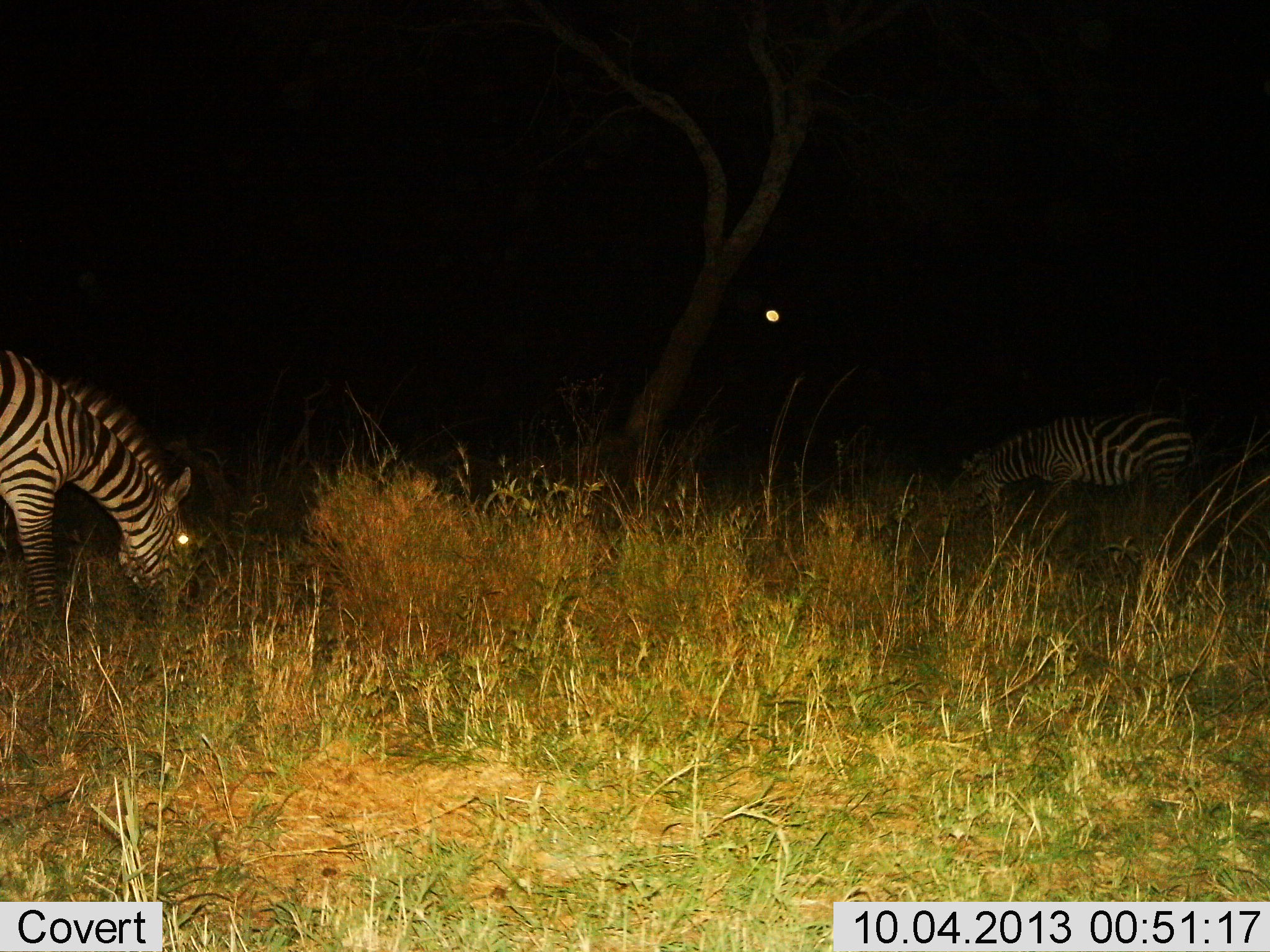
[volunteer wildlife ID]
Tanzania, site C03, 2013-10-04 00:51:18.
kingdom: Animalia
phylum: Chordata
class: Mammalia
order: Perissodactyla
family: Equidae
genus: Equus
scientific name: Equus quagga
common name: plains zebra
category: zebra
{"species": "zebra (plains zebra) (Equus quagga)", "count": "2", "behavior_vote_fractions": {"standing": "18%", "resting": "0%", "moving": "0%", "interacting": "0%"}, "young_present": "0%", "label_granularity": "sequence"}